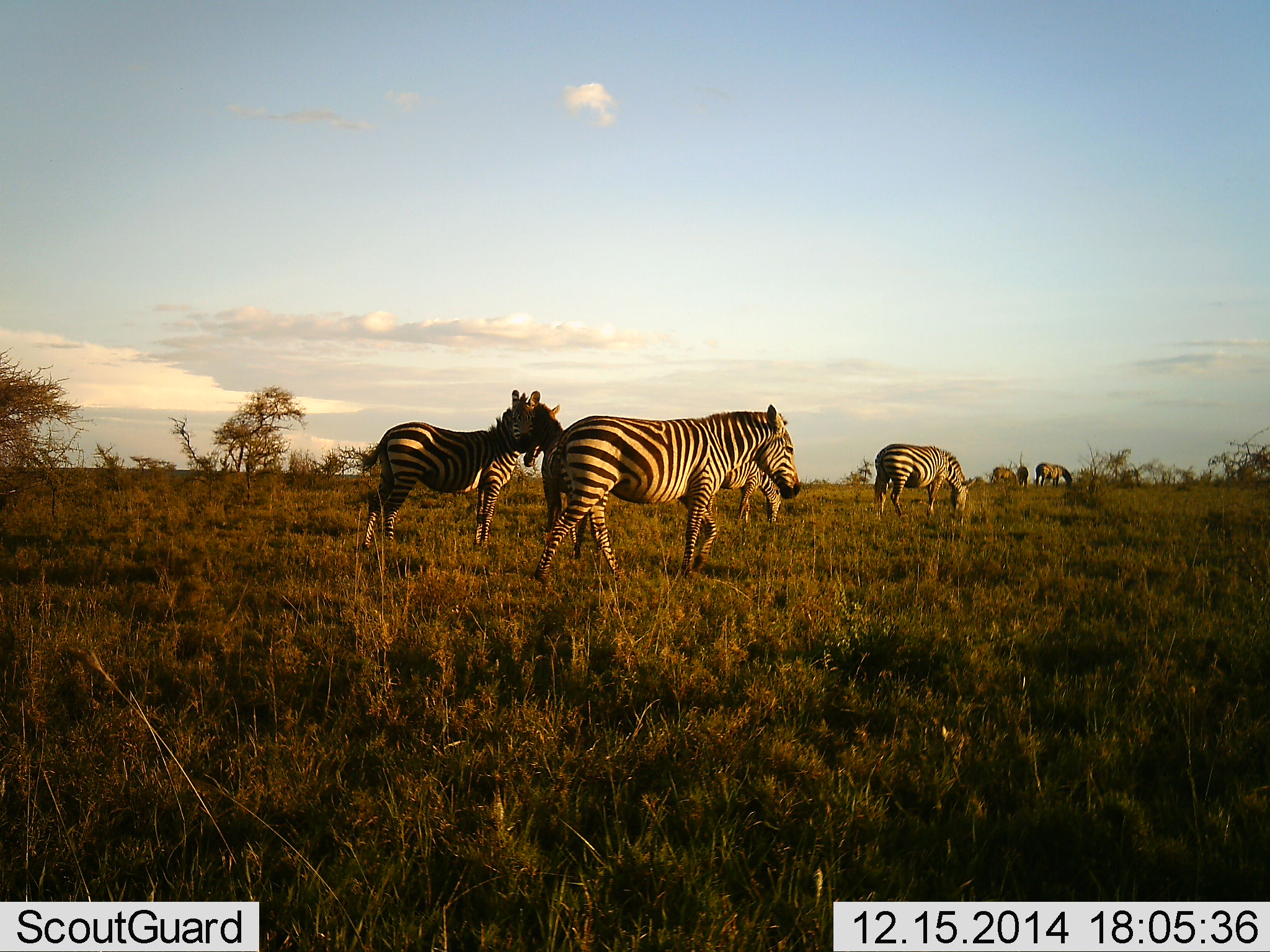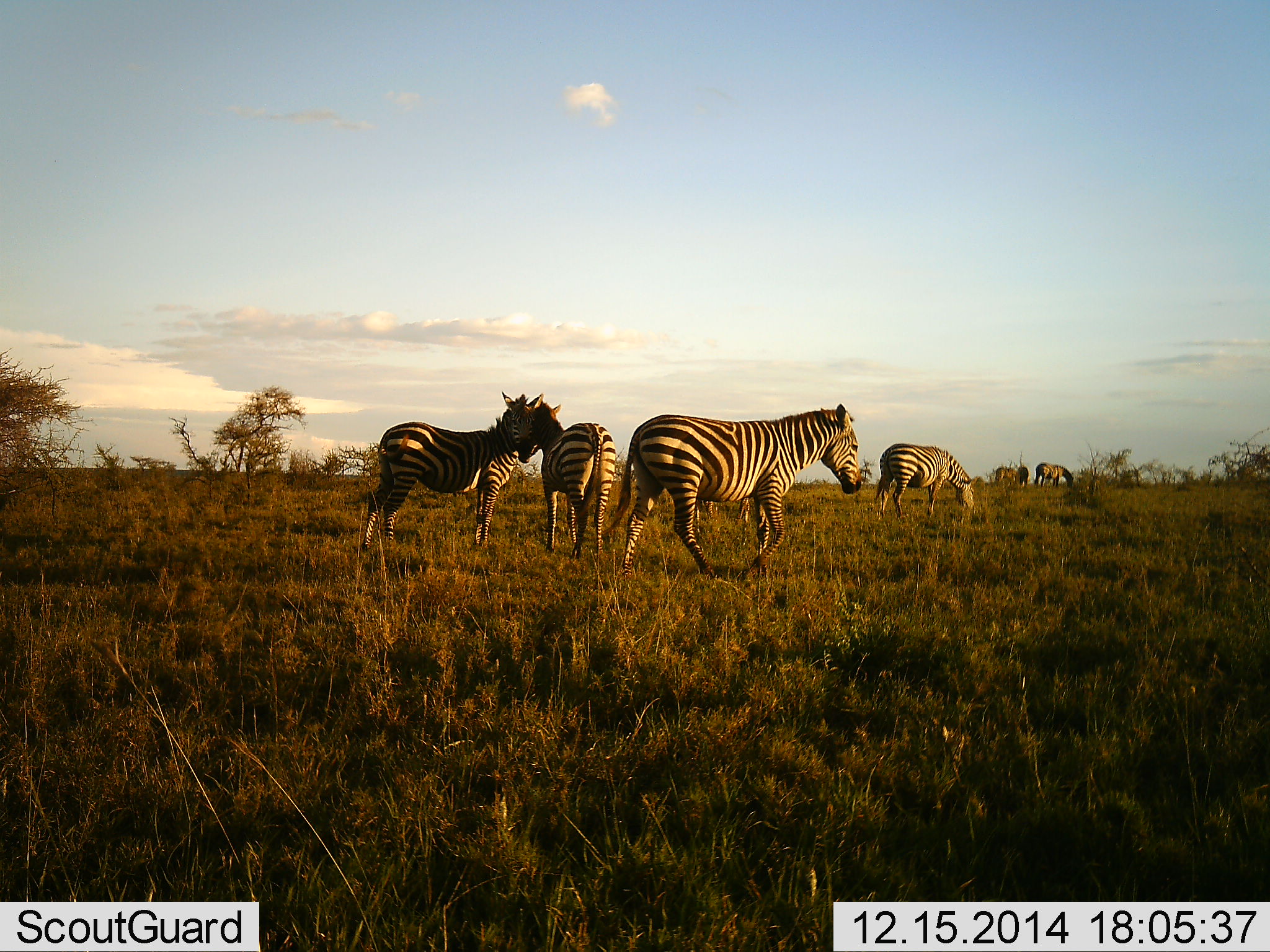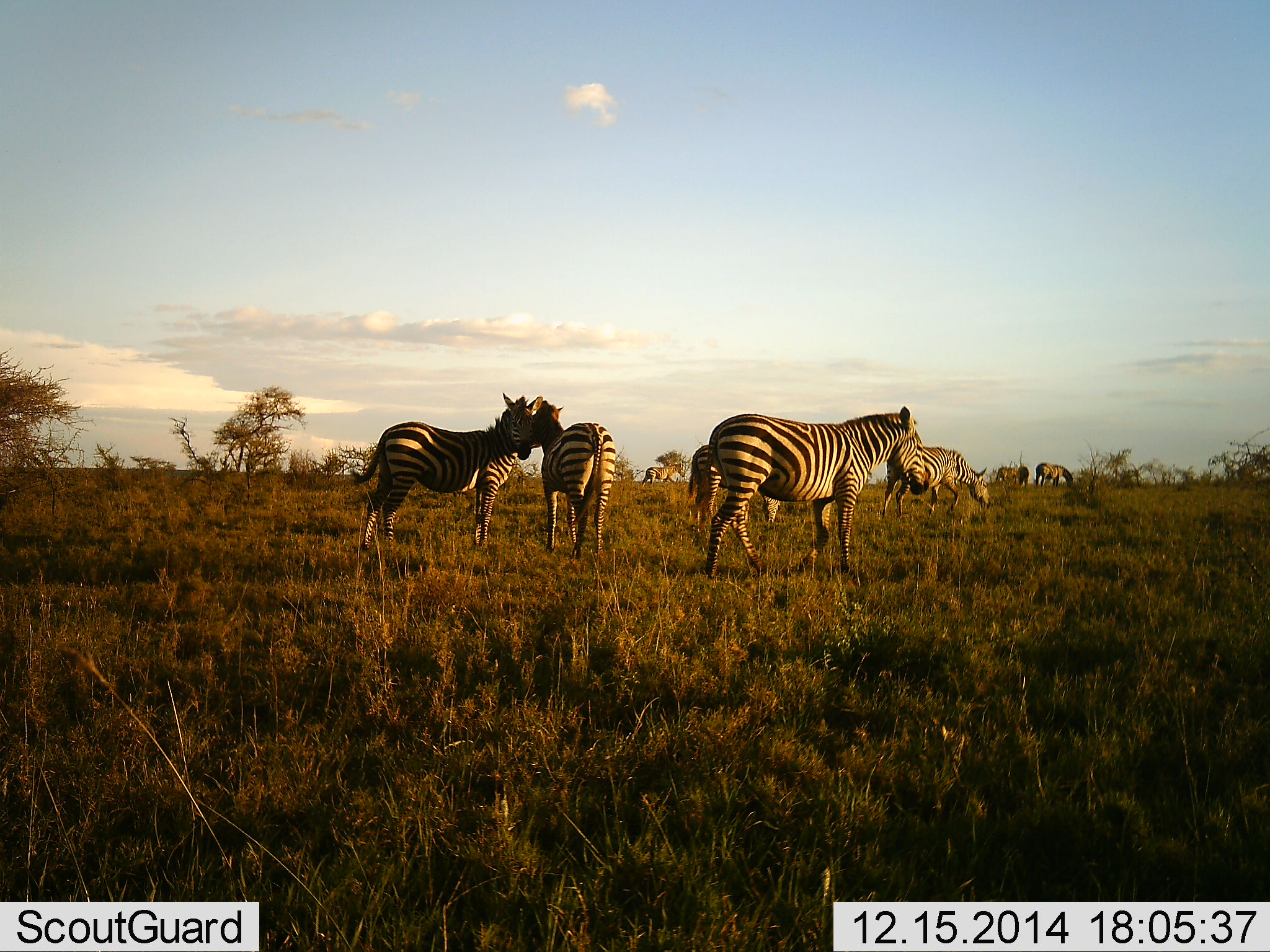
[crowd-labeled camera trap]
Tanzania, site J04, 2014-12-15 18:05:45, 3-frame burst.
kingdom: Animalia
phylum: Chordata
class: Mammalia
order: Perissodactyla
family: Equidae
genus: Equus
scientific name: Equus quagga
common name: plains zebra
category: zebra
Zebra (plains zebra) (Equus quagga), count 7. Behavior (volunteer vote fractions): standing 70%, resting 0%, moving 100%, interacting 40%. Young present (vote fraction): 0%. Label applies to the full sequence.